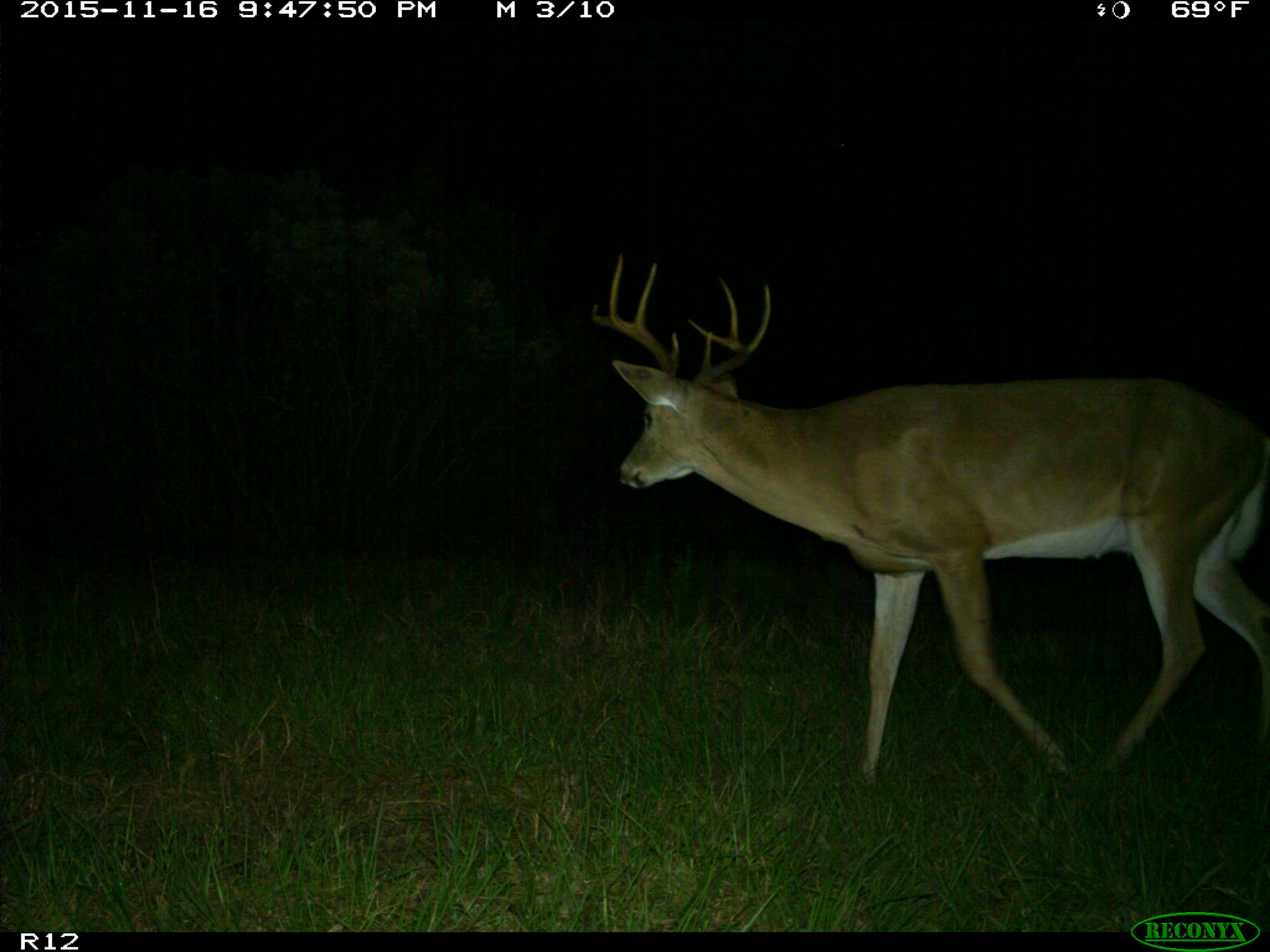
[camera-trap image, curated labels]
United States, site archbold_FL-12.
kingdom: Animalia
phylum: Chordata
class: Mammalia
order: Artiodactyla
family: Cervidae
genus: Odocoileus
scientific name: Odocoileus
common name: deer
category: unidentified deer